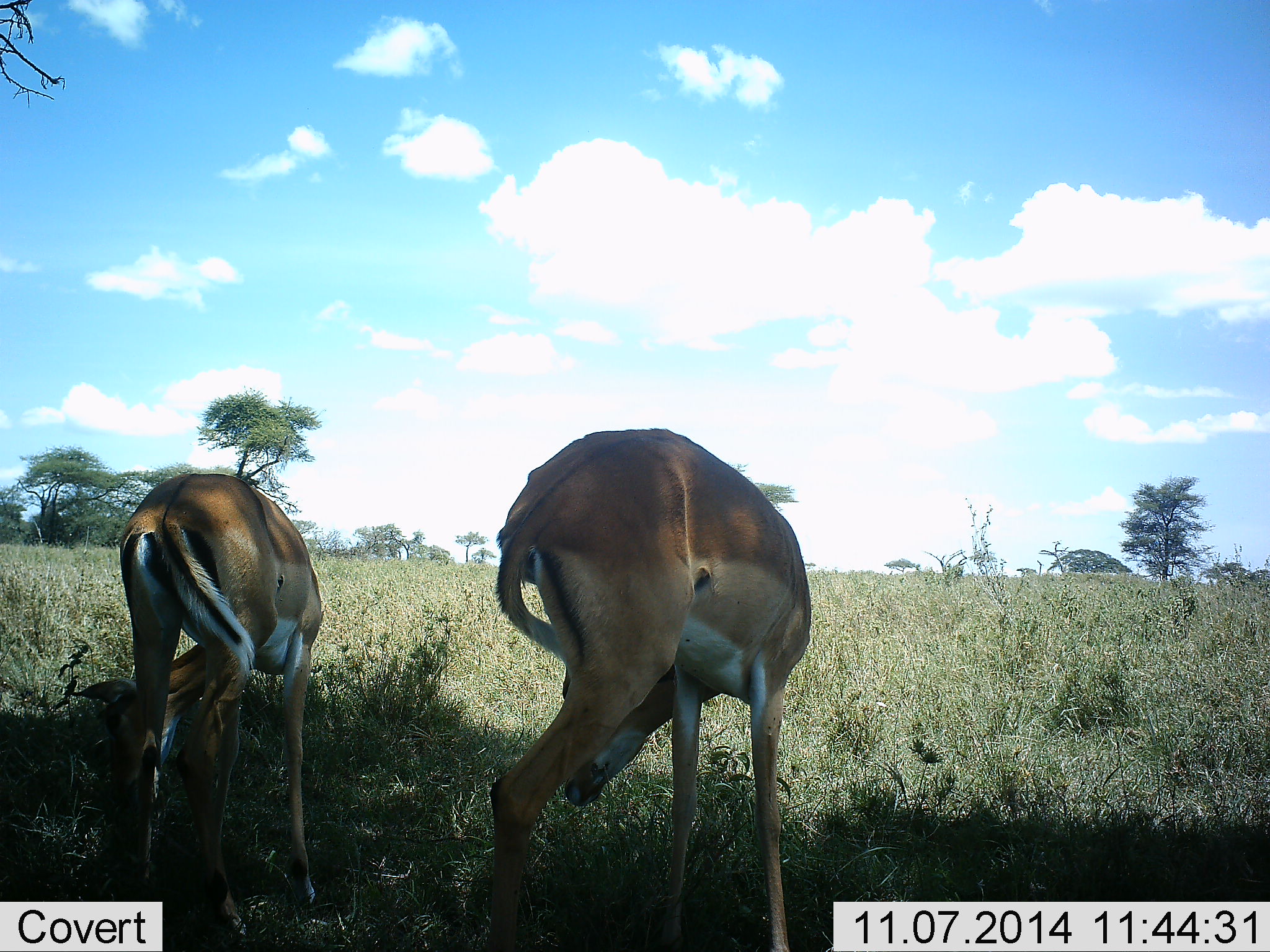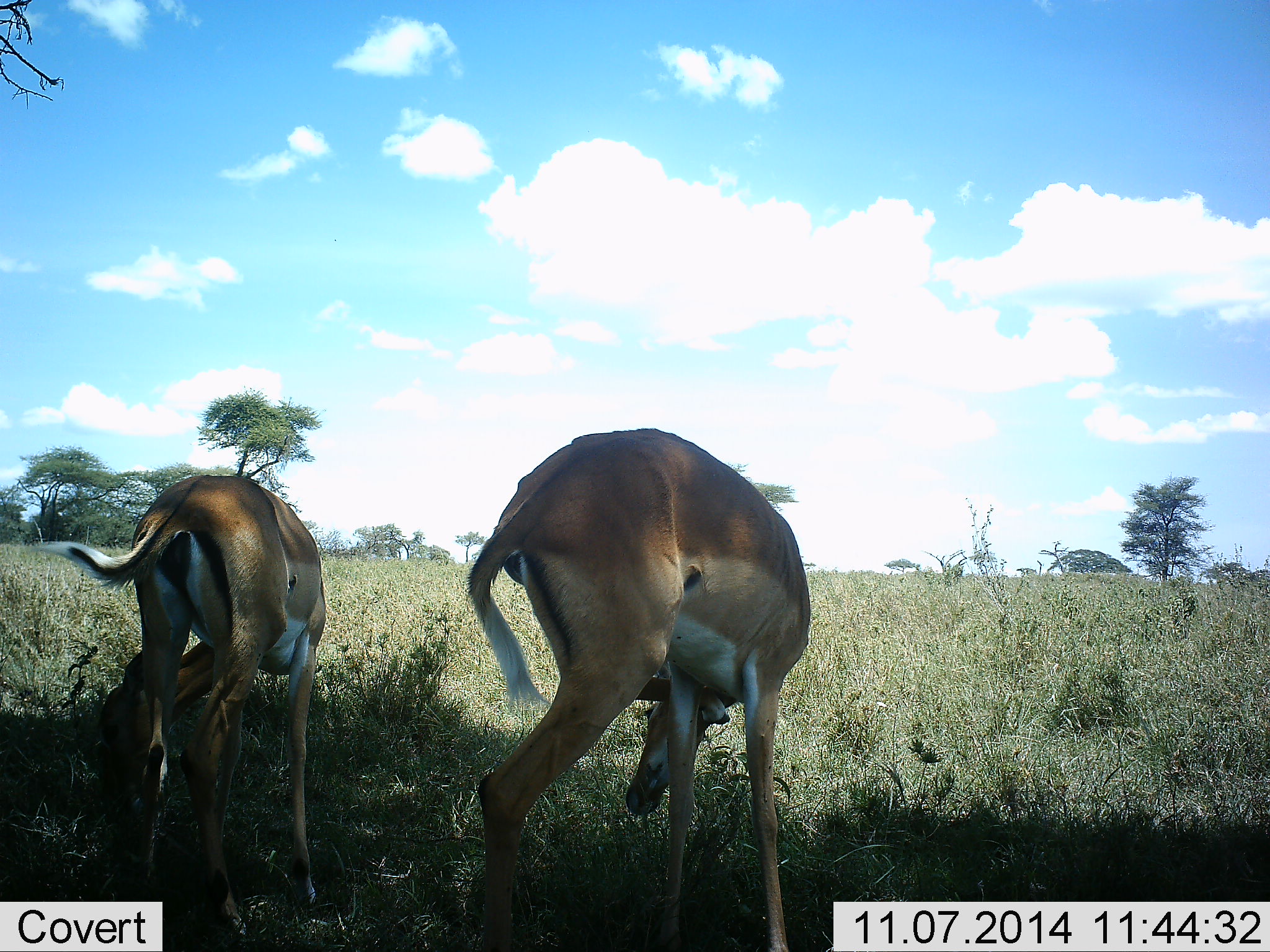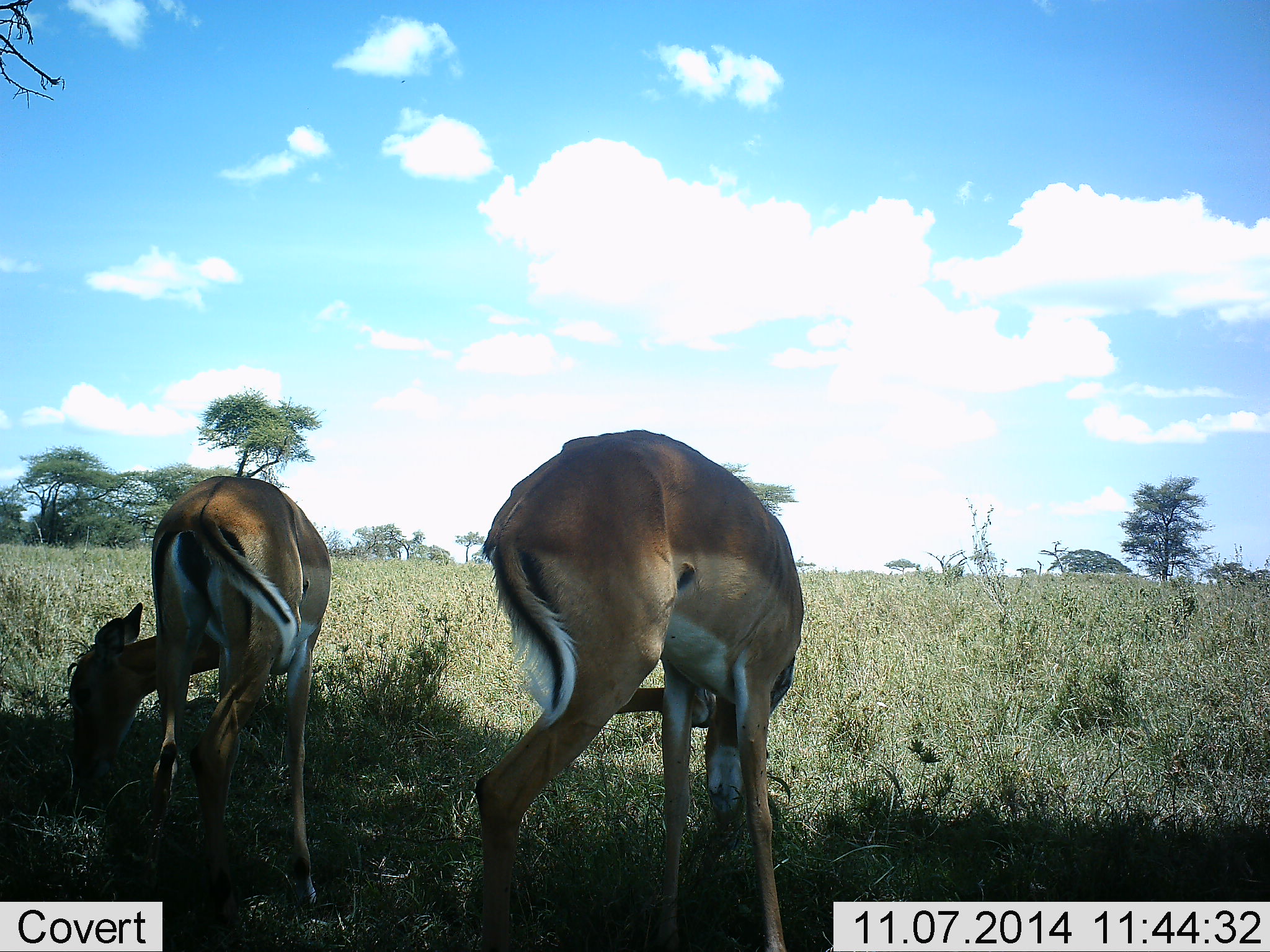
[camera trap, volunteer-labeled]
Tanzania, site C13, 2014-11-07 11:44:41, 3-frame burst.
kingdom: Animalia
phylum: Chordata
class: Mammalia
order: Artiodactyla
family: Bovidae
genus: Aepyceros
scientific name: Aepyceros melampus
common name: impala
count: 2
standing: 50%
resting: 0%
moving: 0%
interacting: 0%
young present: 0%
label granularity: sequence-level